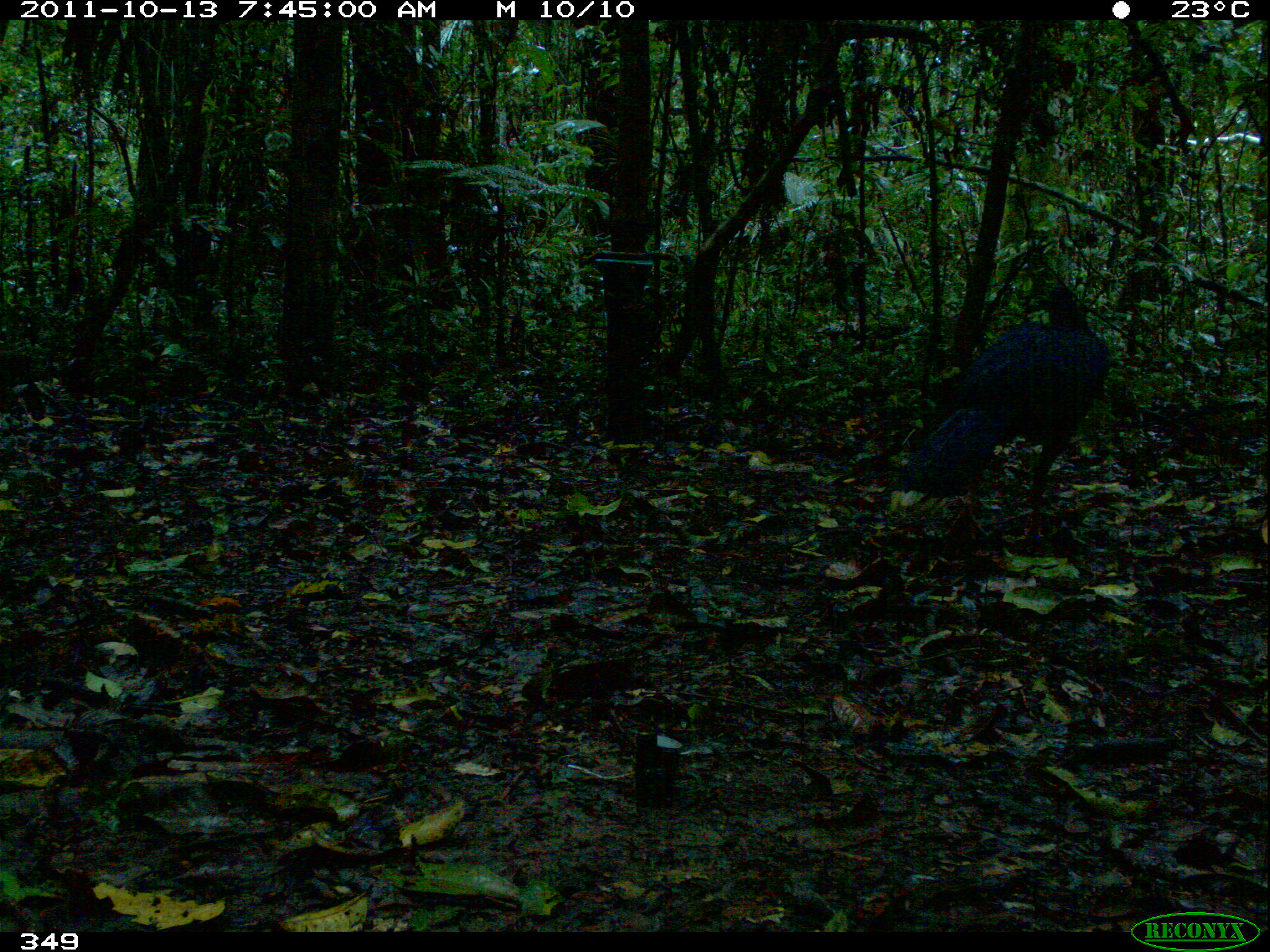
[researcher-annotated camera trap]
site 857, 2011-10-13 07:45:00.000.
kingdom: Animalia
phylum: Chordata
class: Aves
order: Galliformes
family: Cracidae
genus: Mitu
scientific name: Mitu tuberosum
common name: razor-billed curassow